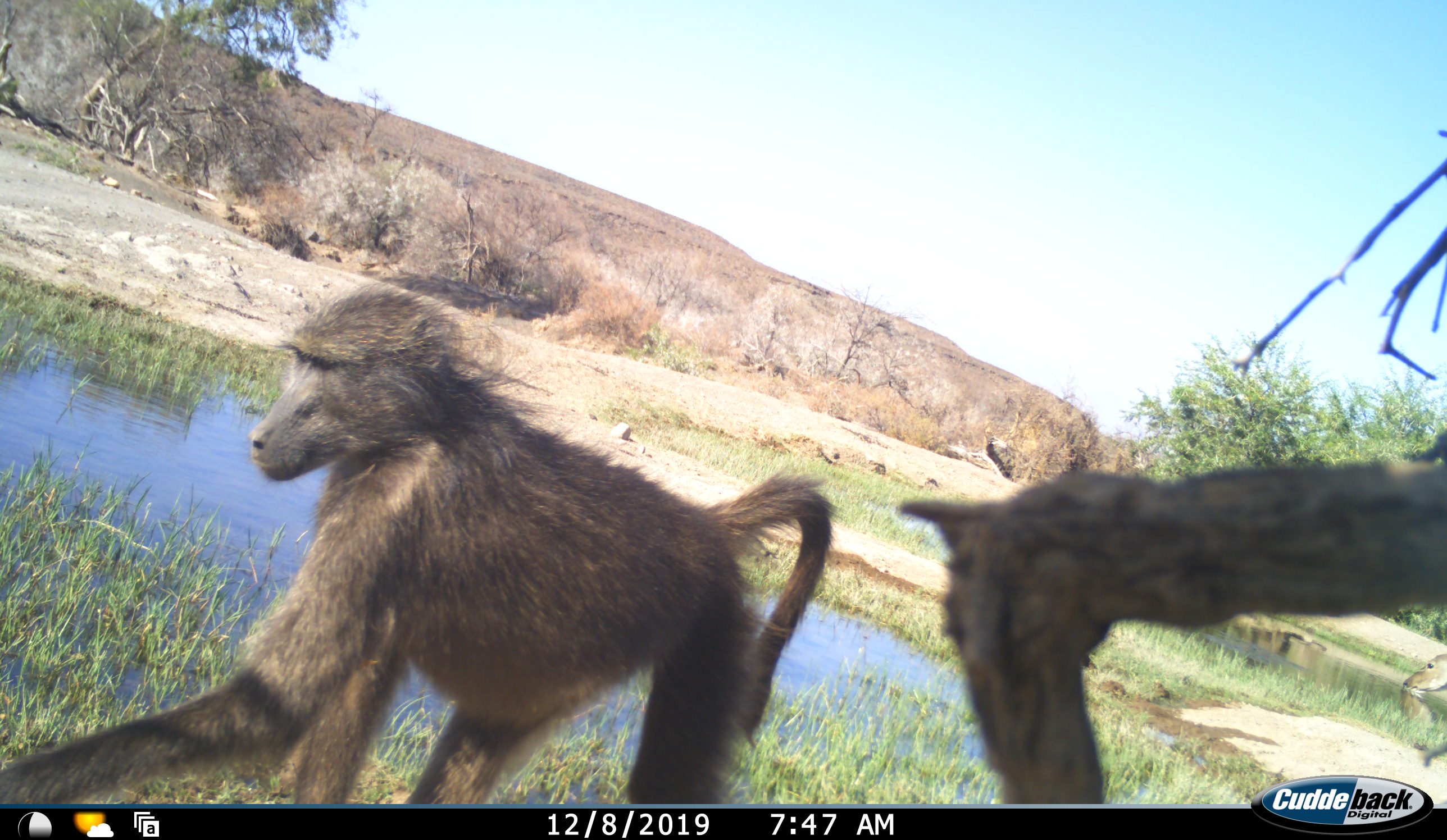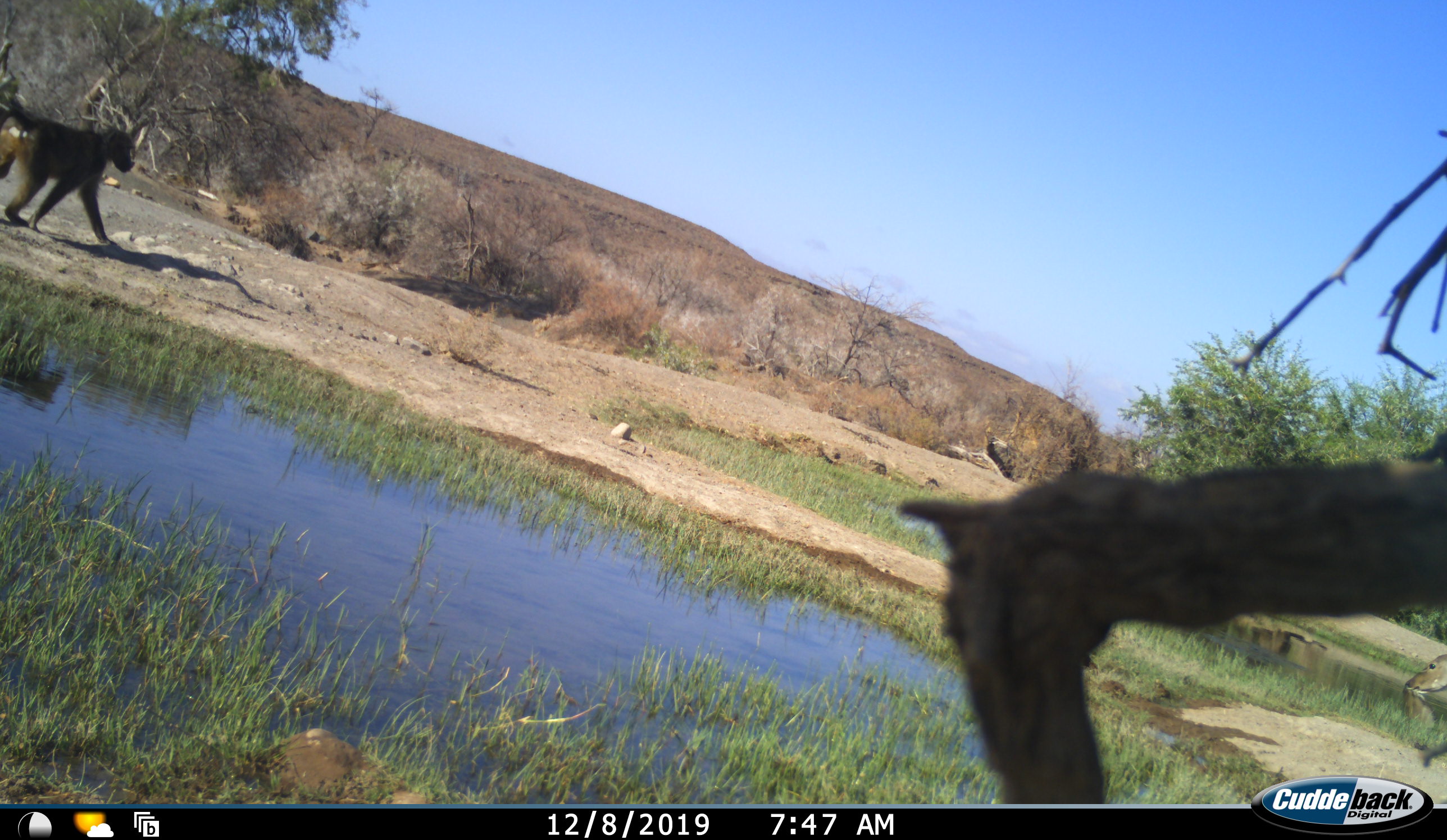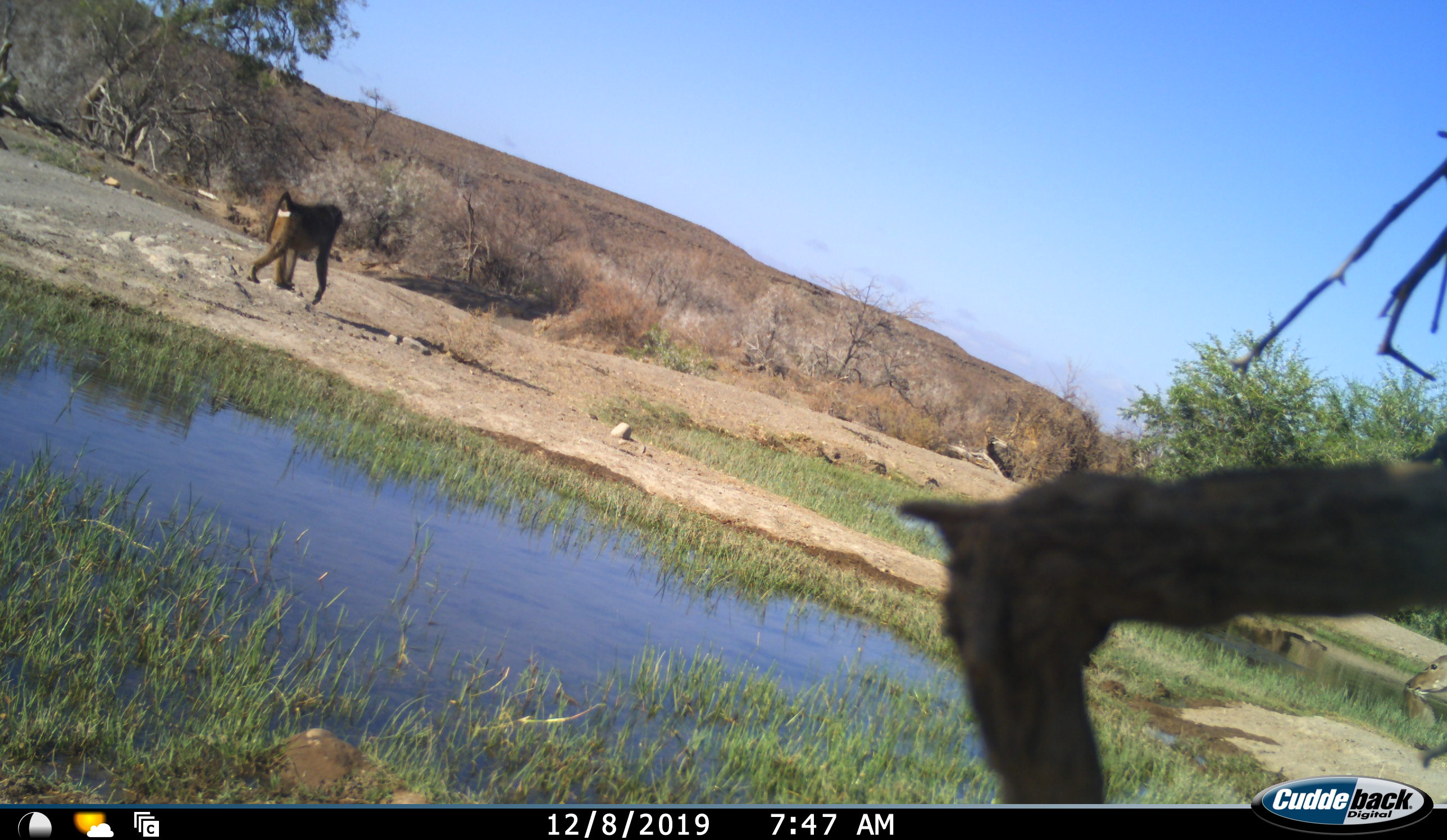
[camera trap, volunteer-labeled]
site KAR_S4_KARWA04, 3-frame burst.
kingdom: Animalia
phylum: Chordata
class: Mammalia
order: Primates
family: Cercopithecidae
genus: Papio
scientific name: Papio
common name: baboon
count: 2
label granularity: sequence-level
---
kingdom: Animalia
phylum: Chordata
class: Mammalia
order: Artiodactyla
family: Bovidae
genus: Tragelaphus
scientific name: Tragelaphus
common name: kudu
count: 1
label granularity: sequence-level